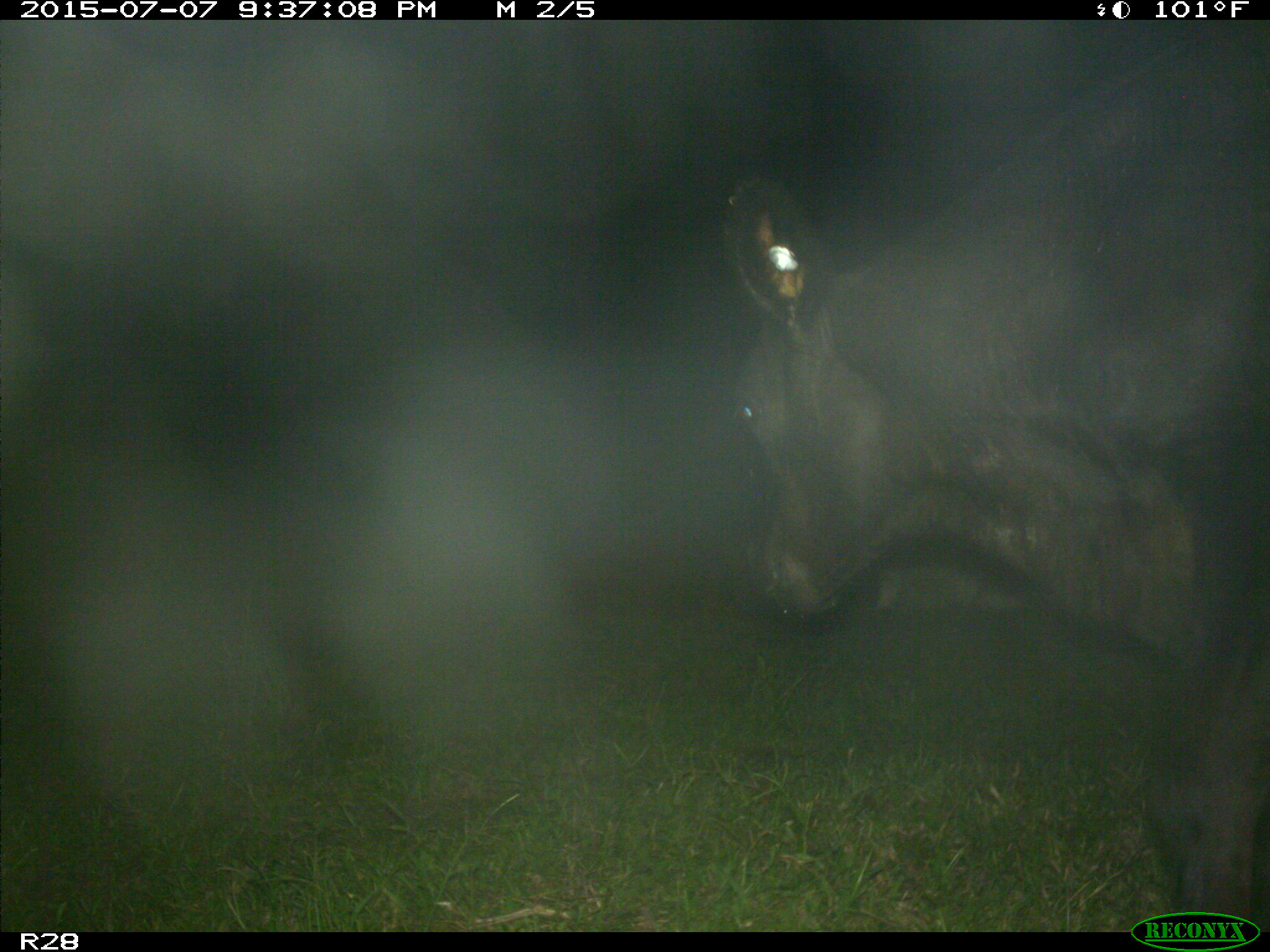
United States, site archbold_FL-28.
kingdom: Animalia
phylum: Chordata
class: Mammalia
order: Artiodactyla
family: Bovidae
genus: Bos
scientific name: Bos taurus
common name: domestic cow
Bos taurus (domestic cow).